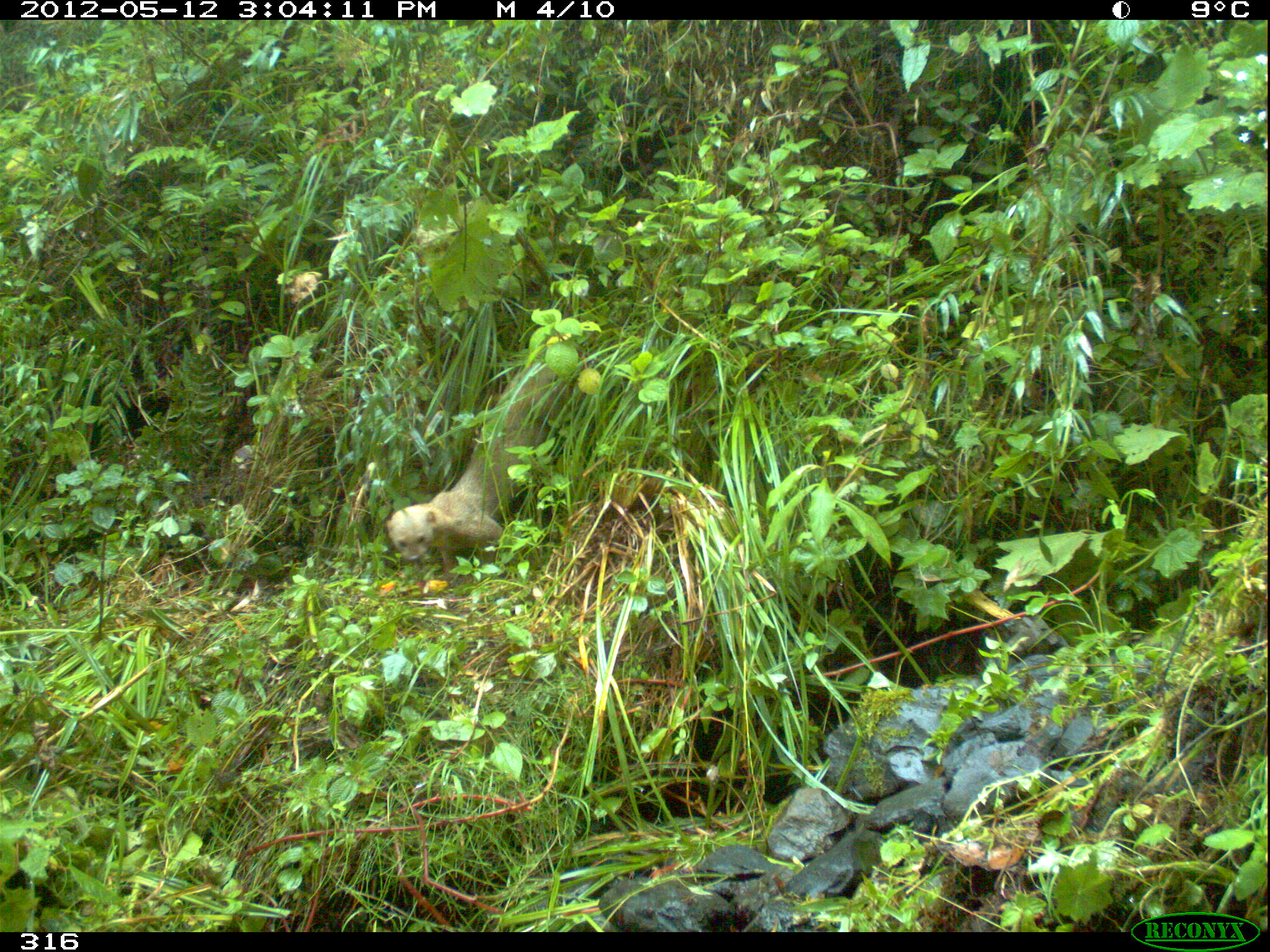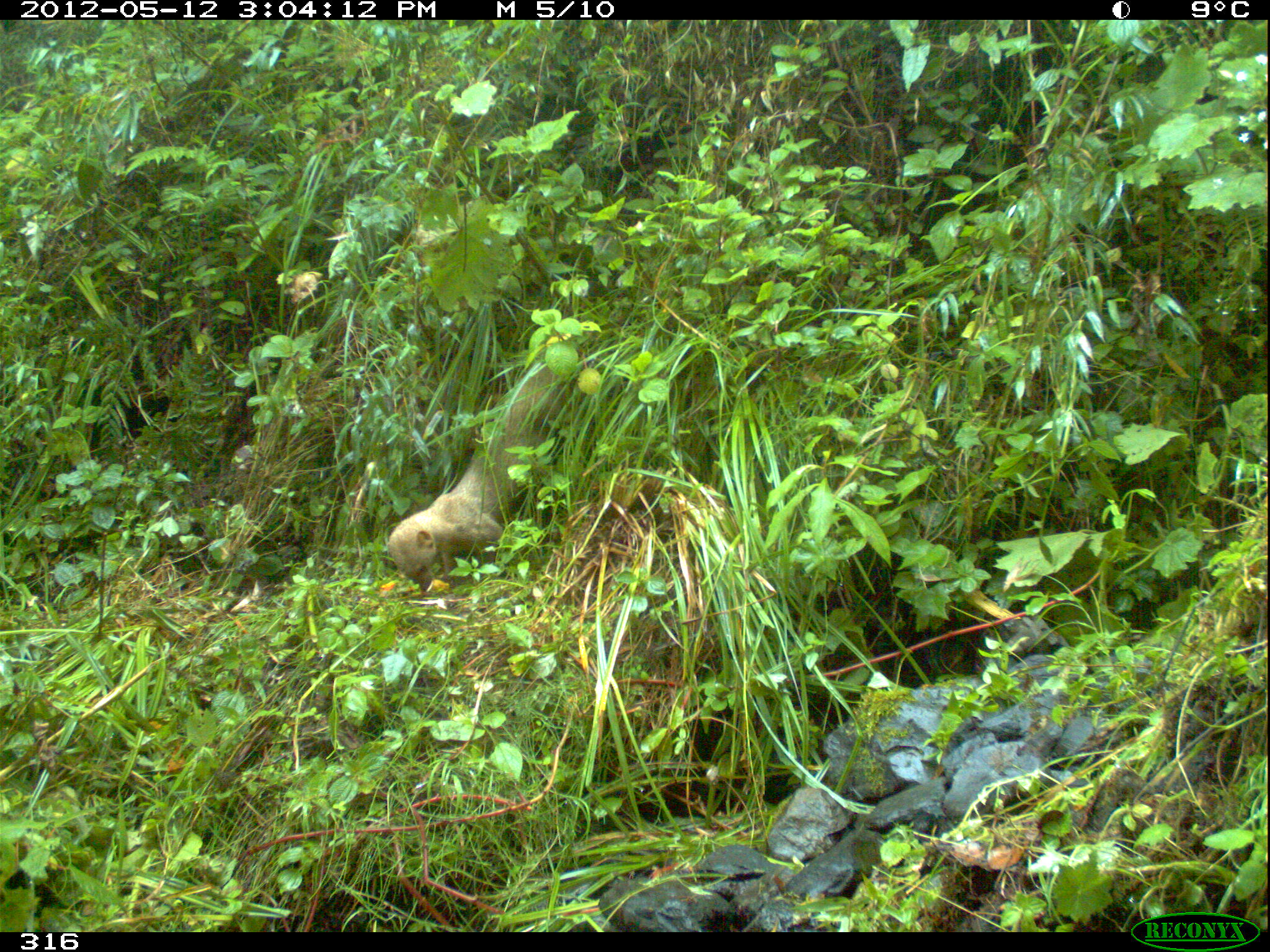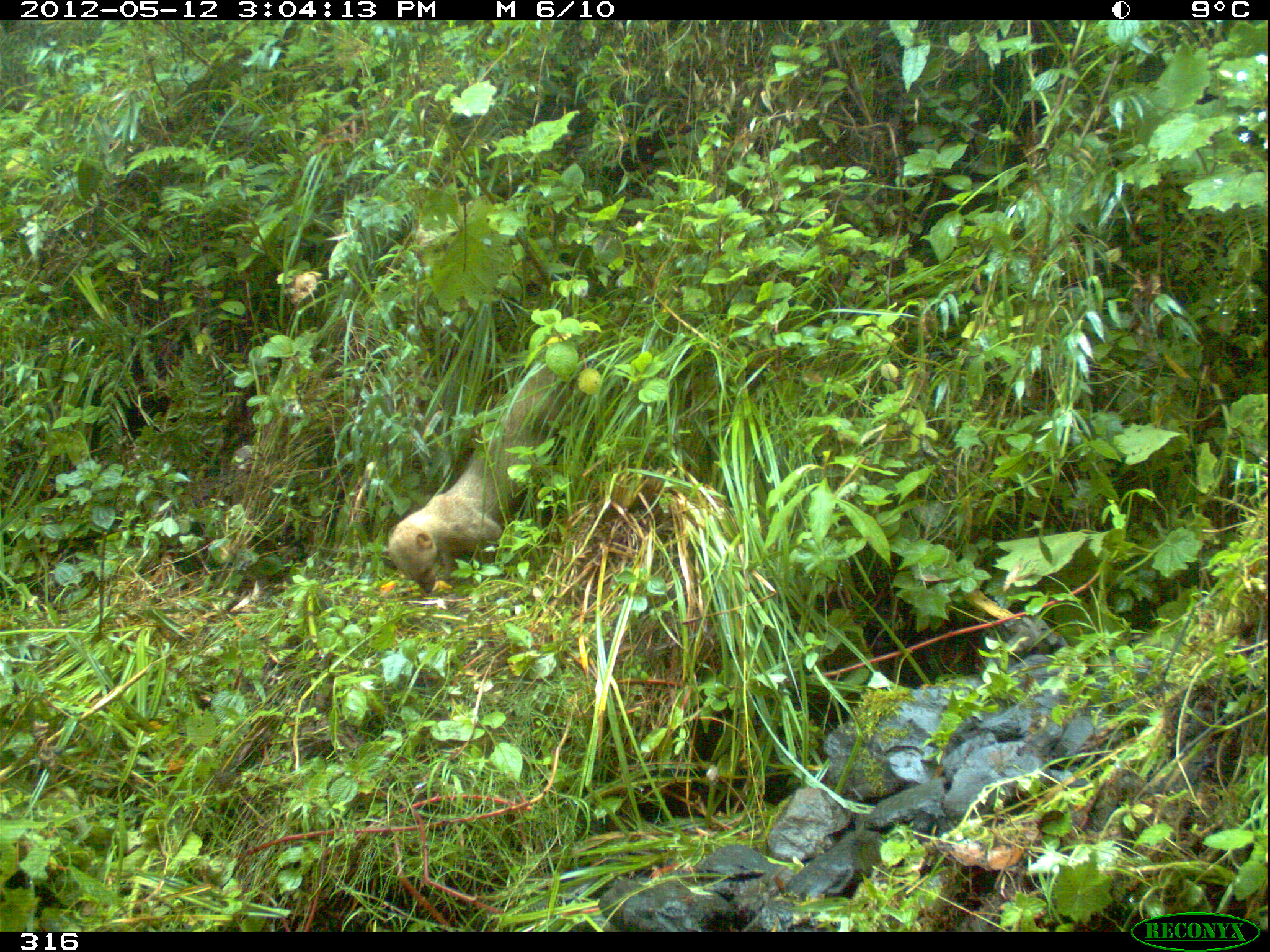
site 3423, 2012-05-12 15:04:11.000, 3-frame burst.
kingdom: Animalia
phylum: Chordata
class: Mammalia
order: Carnivora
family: Mustelidae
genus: Eira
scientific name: Eira barbara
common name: tayra